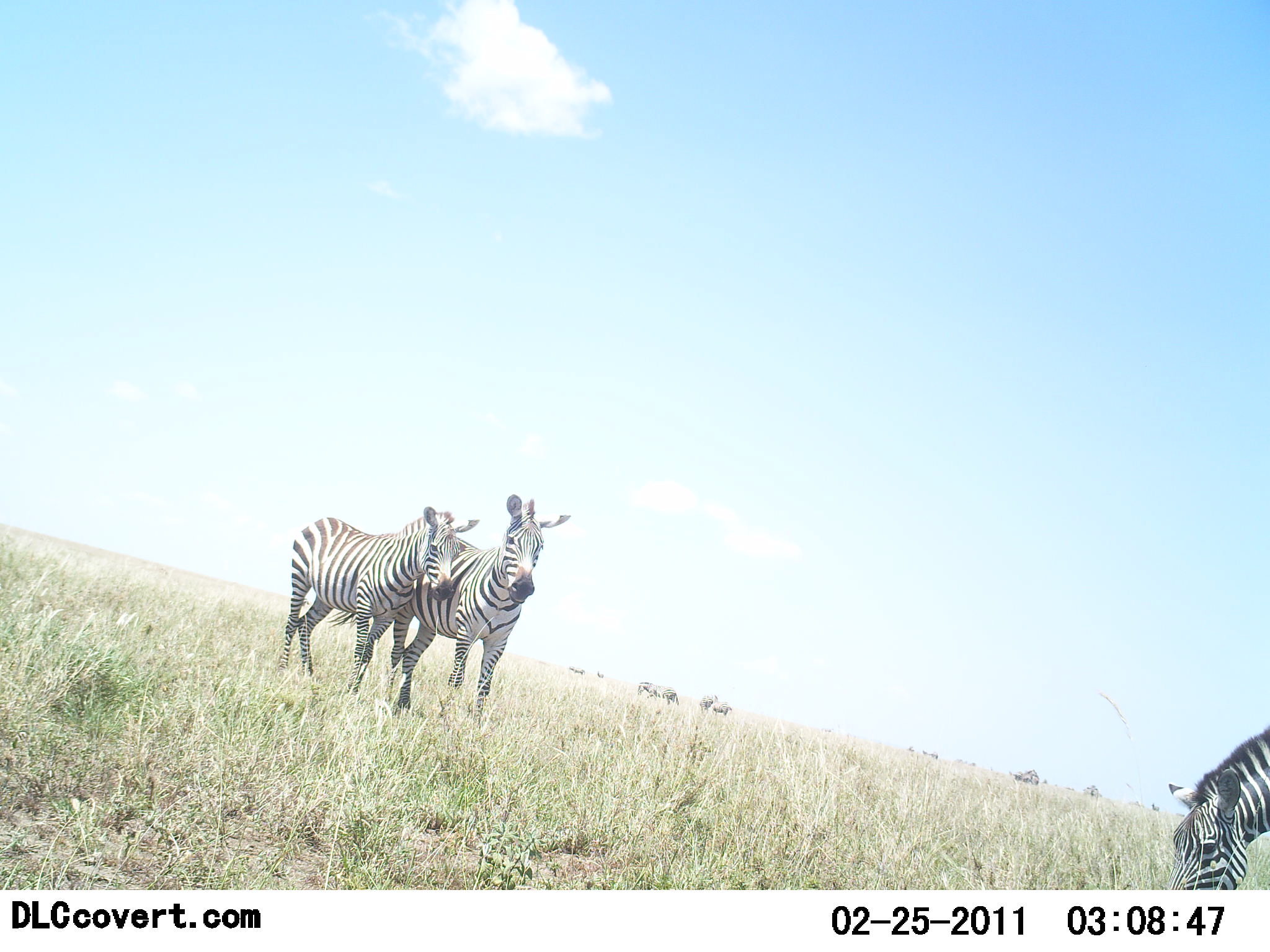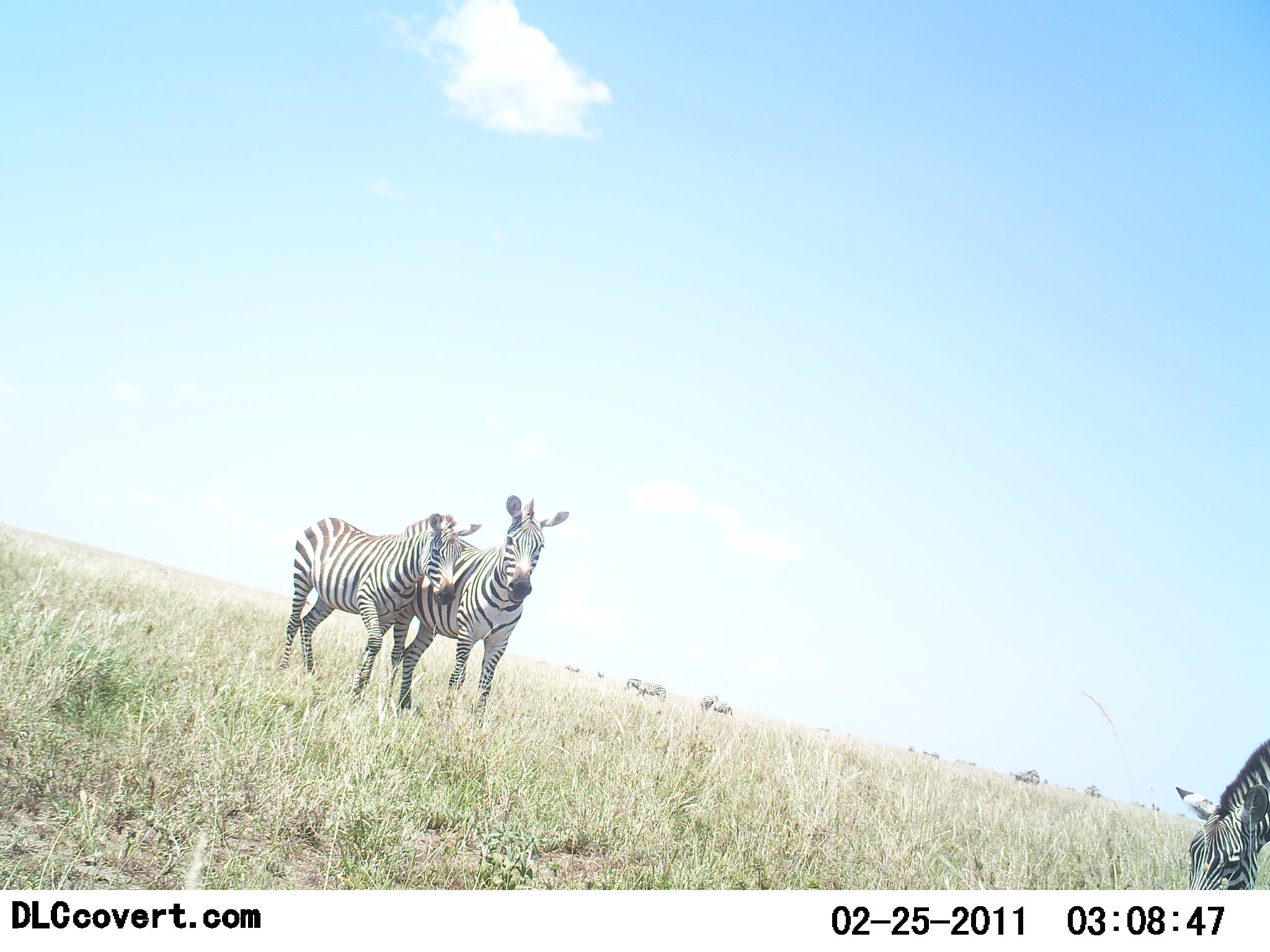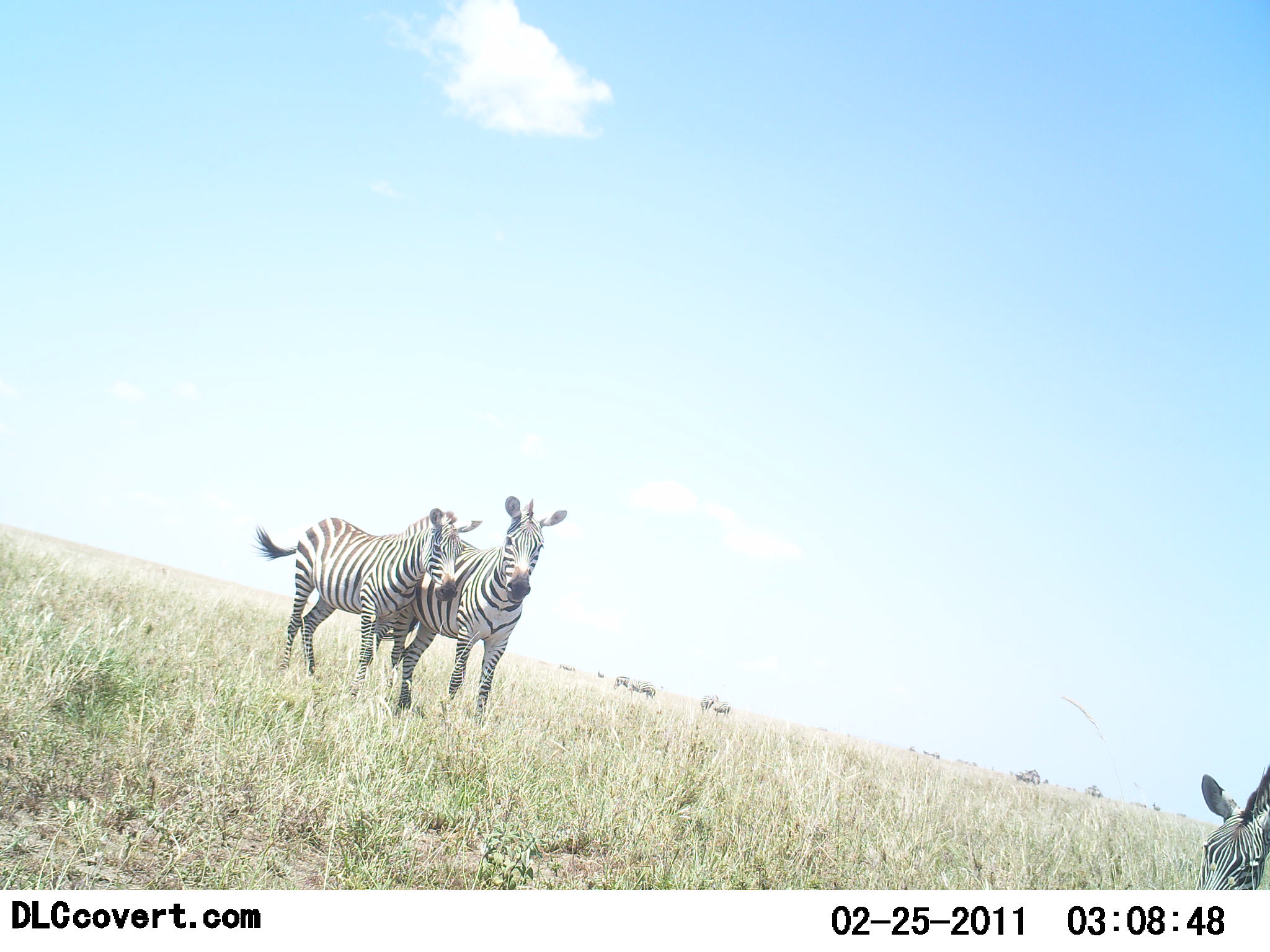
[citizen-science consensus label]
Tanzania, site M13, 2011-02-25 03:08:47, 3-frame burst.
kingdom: Animalia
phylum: Chordata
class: Mammalia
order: Perissodactyla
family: Equidae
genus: Equus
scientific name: Equus quagga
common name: plains zebra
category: zebra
Zebra (plains zebra) (Equus quagga), count 3. Behavior (volunteer vote fractions): standing 77%, resting 0%, moving 8%, interacting 31%. Young present (vote fraction): 15%. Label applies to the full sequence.